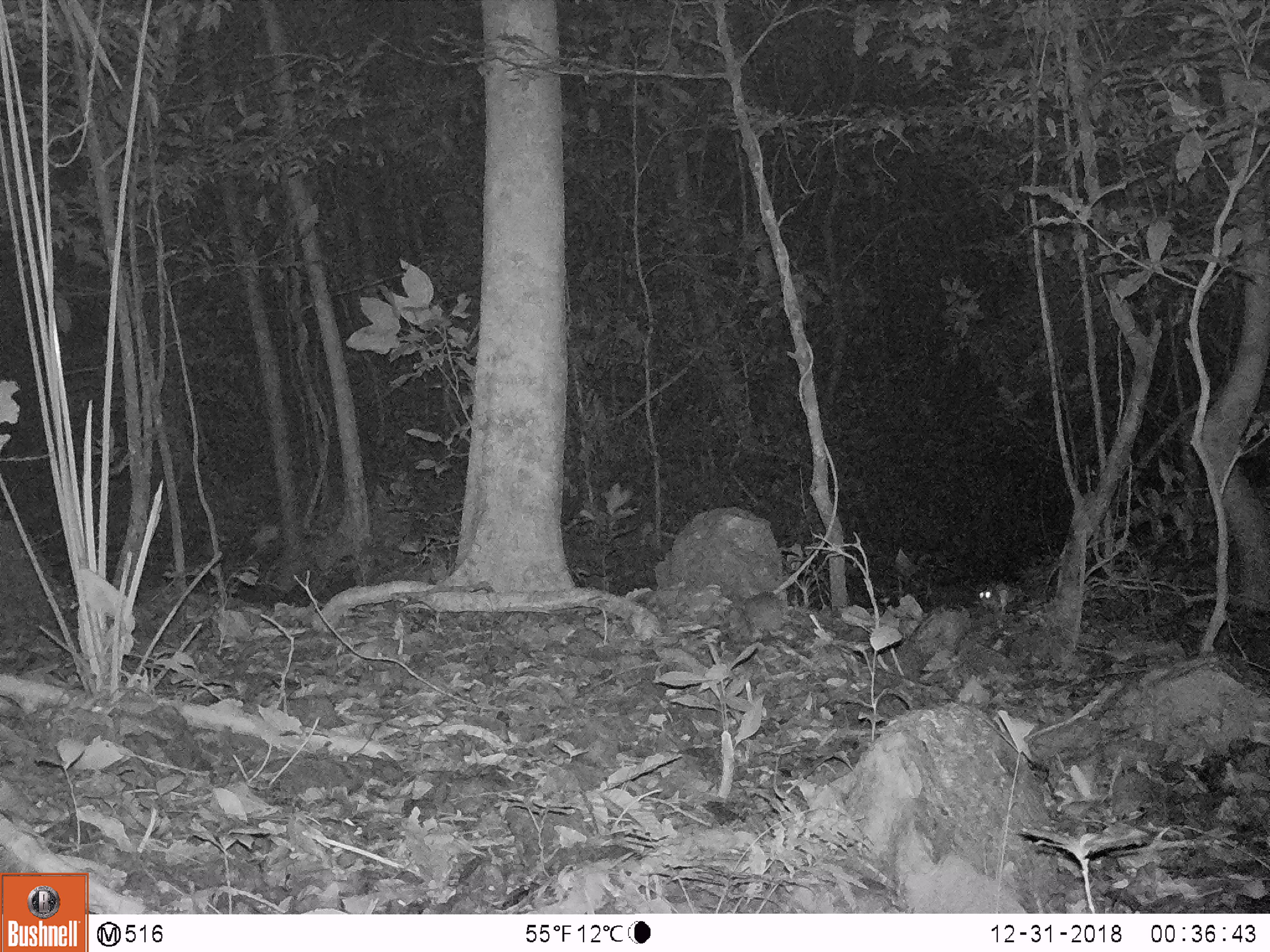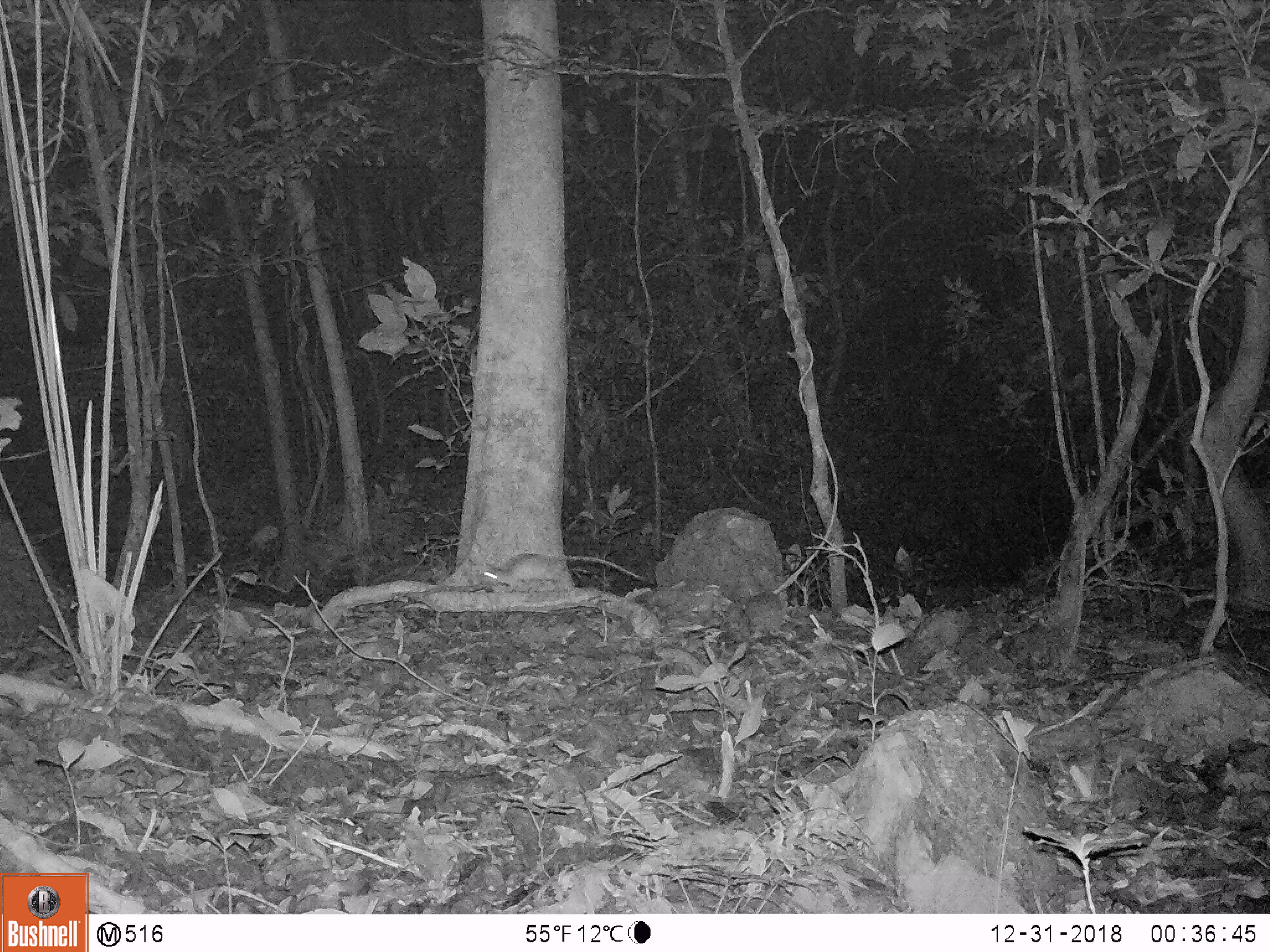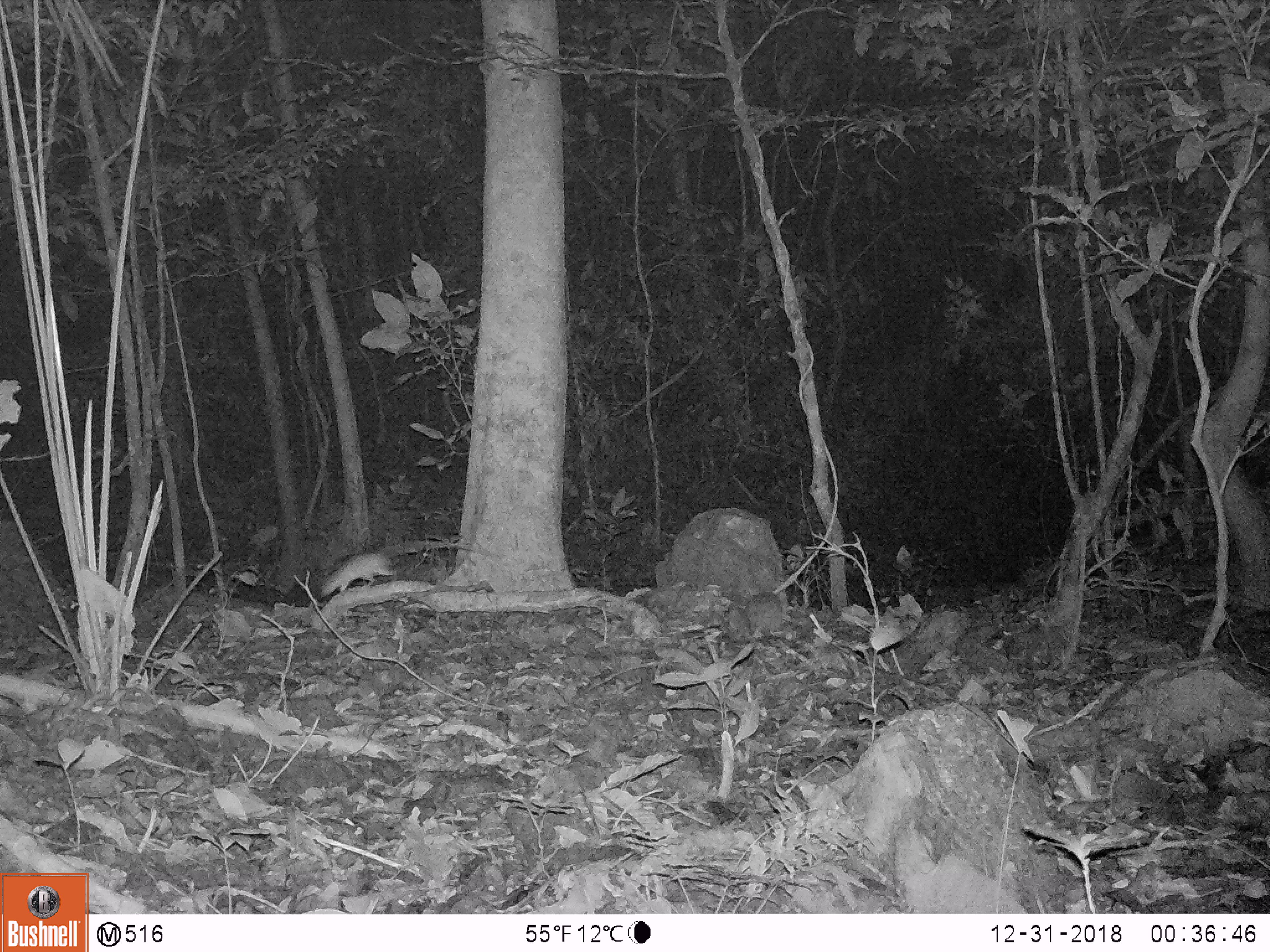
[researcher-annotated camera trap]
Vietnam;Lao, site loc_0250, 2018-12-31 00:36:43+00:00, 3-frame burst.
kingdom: Animalia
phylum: Chordata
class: Mammalia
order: Rodentia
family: Muridae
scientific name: Muridae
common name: old-world mice and rats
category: unidentified murid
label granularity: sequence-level